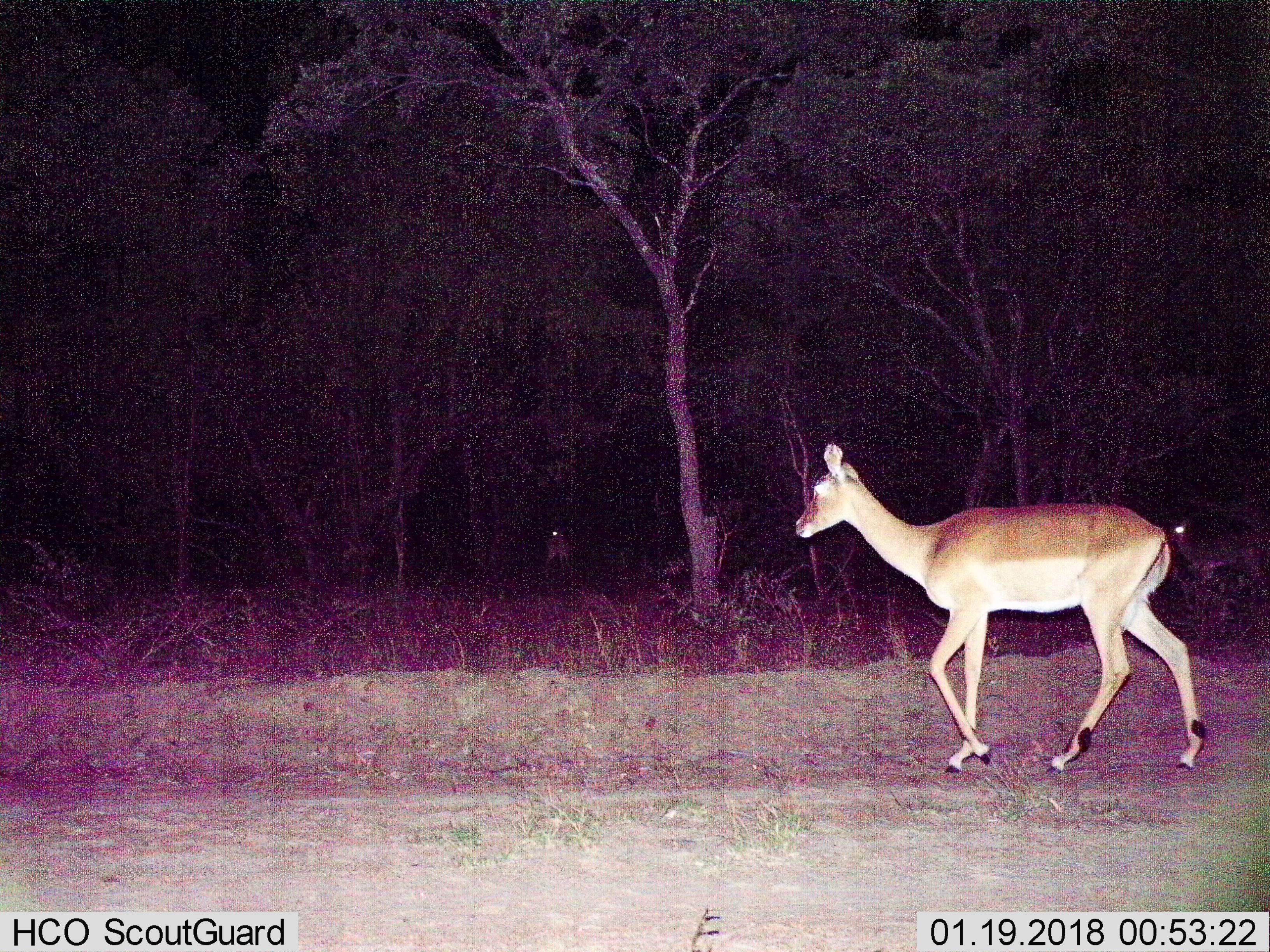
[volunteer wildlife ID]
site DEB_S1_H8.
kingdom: Animalia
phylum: Chordata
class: Mammalia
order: Artiodactyla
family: Bovidae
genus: Aepyceros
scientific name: Aepyceros melampus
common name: impala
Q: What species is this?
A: Impala (Aepyceros melampus).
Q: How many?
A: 3.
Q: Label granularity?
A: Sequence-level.